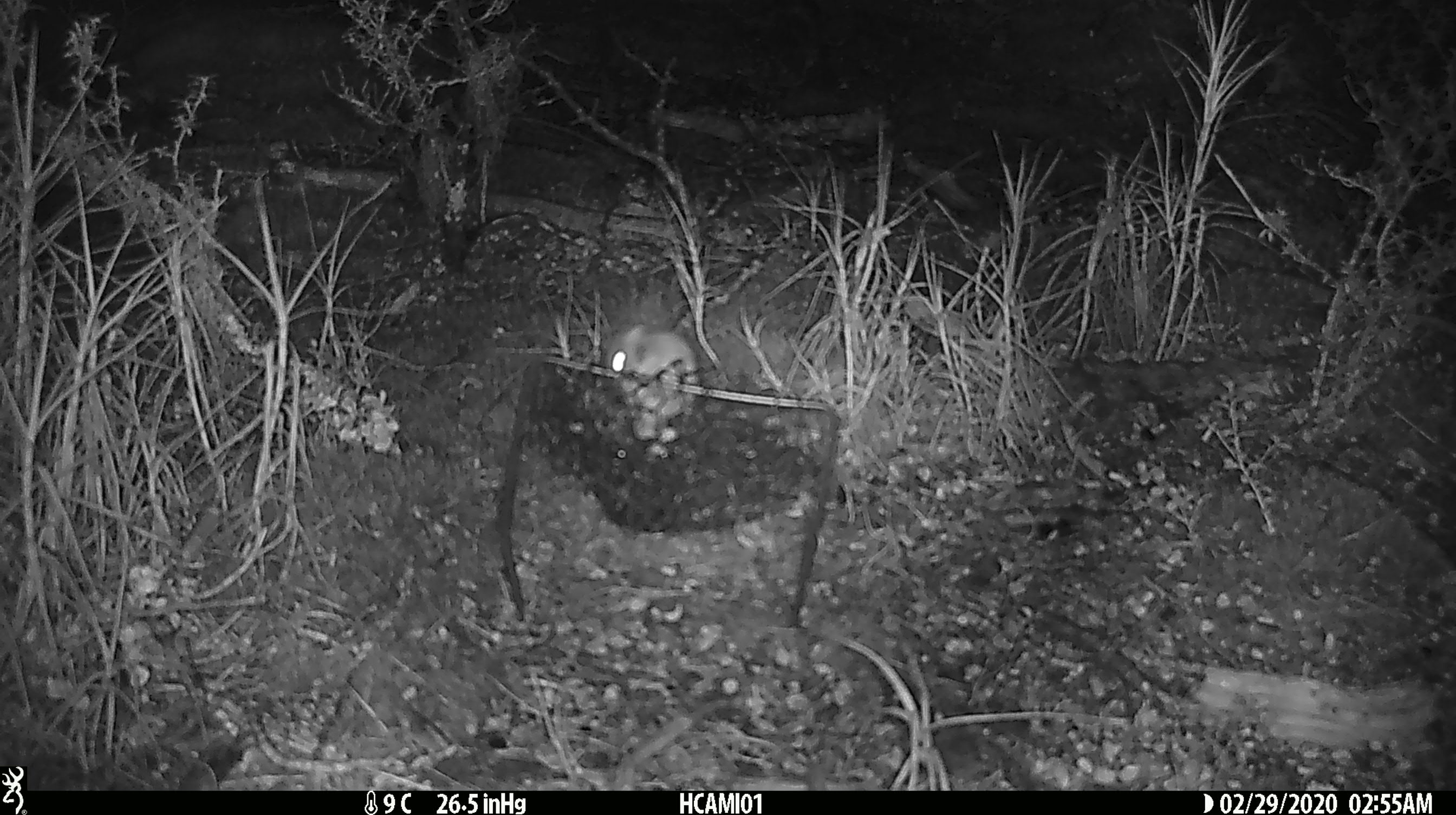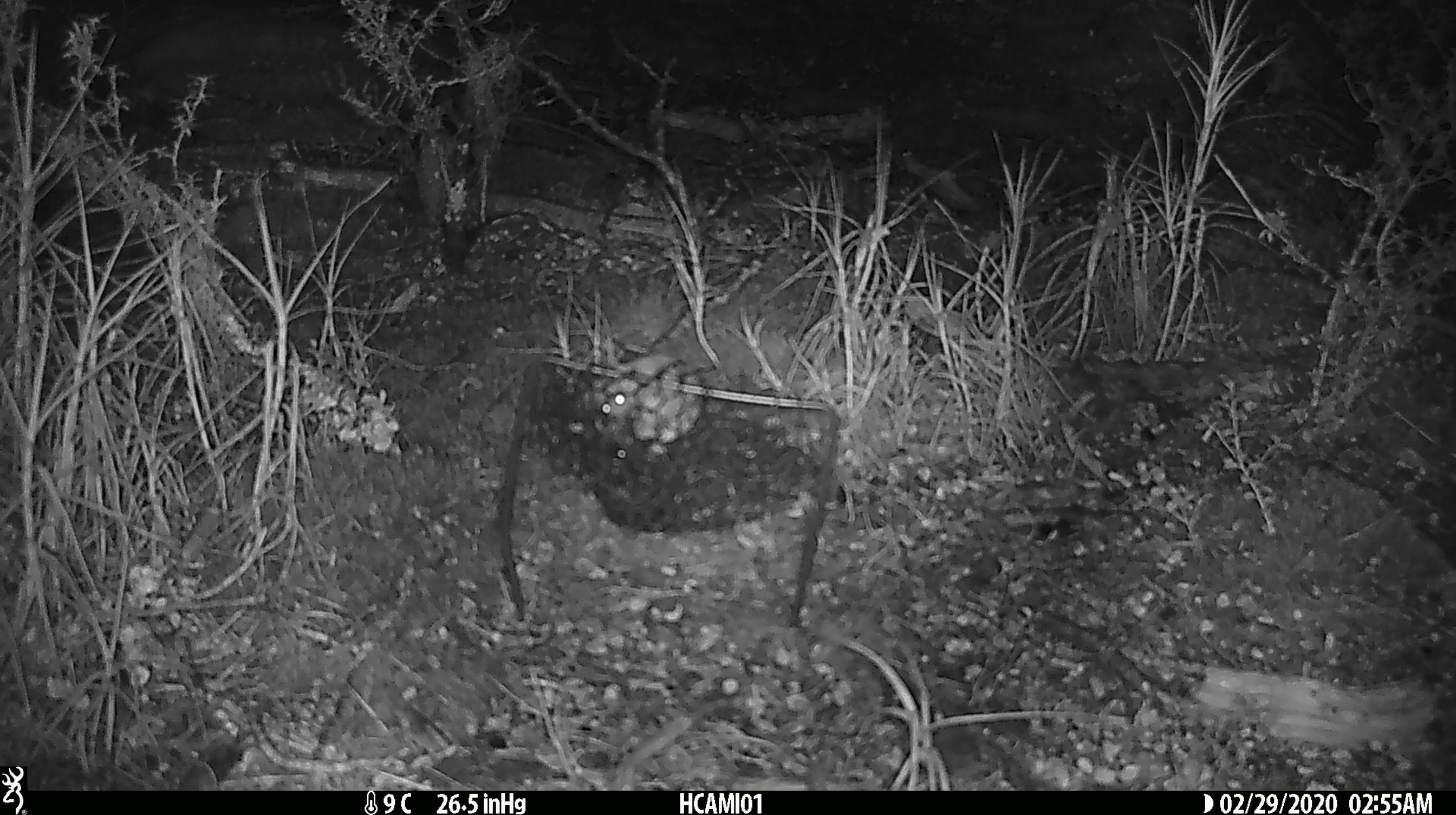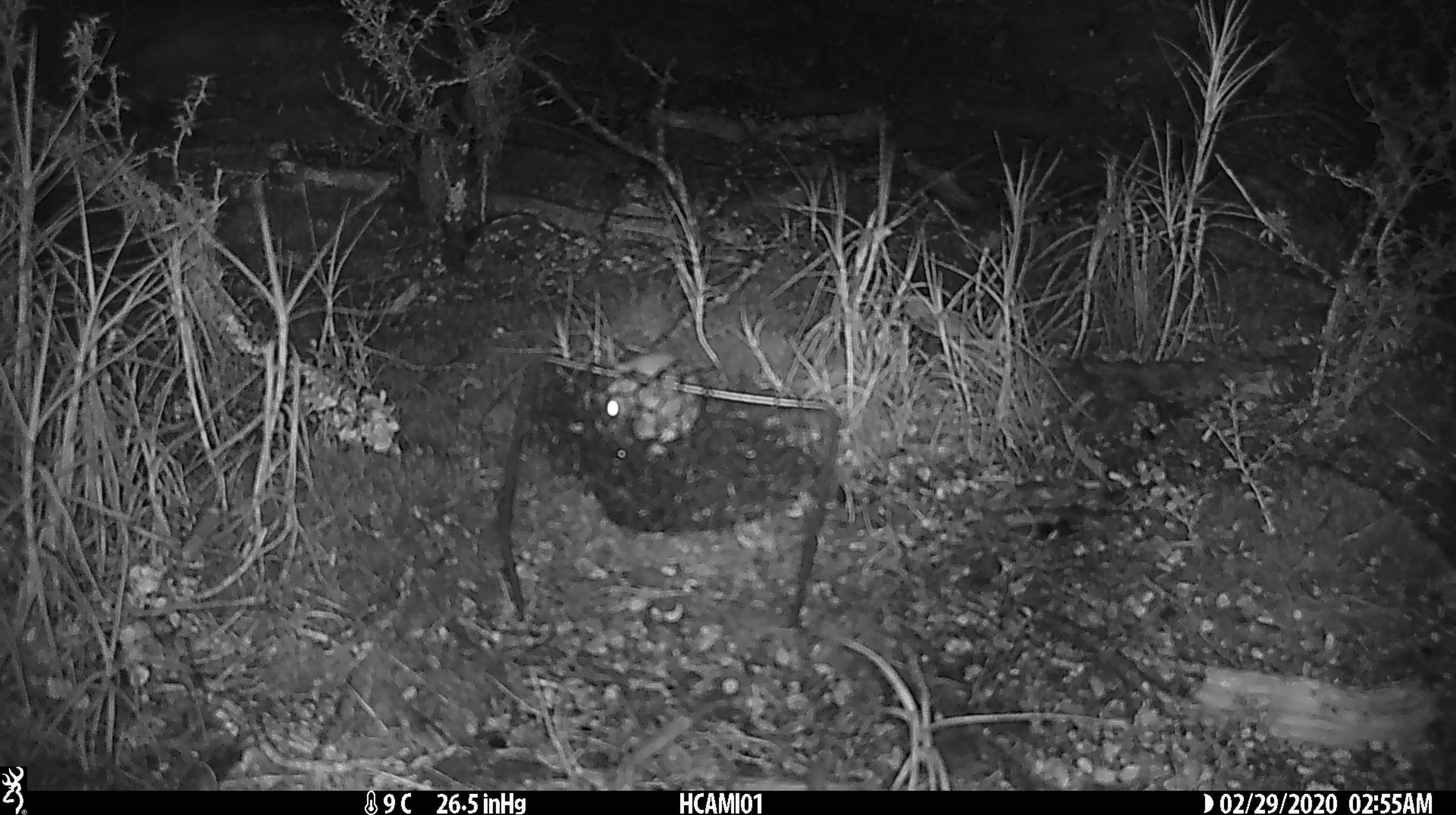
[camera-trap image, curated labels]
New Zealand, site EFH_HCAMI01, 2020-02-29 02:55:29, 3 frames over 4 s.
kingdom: Animalia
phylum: Chordata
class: Mammalia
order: Rodentia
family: Muridae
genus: Mus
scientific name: Mus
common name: mouse